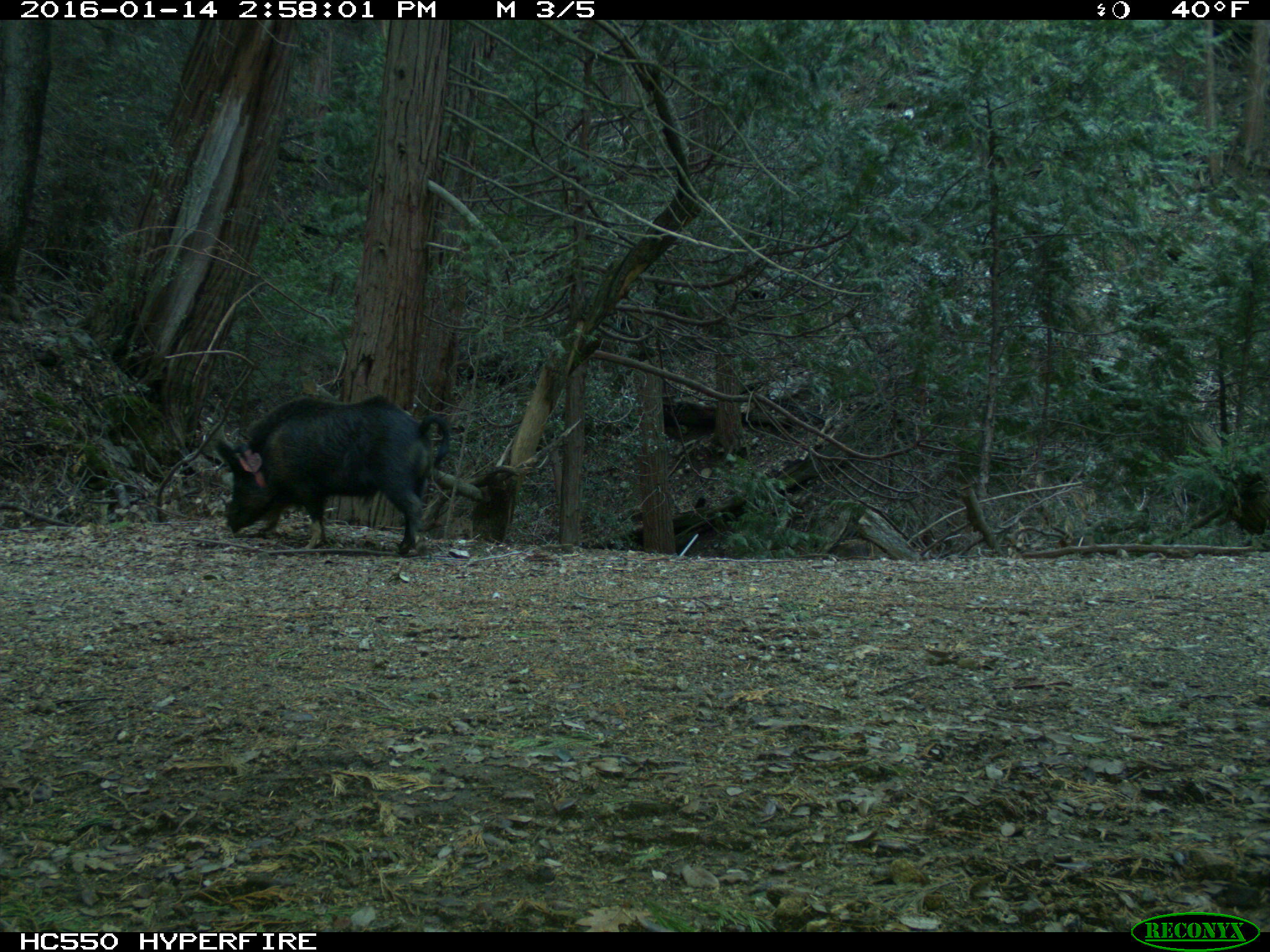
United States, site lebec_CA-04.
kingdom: Animalia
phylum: Chordata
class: Mammalia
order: Artiodactyla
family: Suidae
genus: Sus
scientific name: Sus scrofa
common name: wild boar